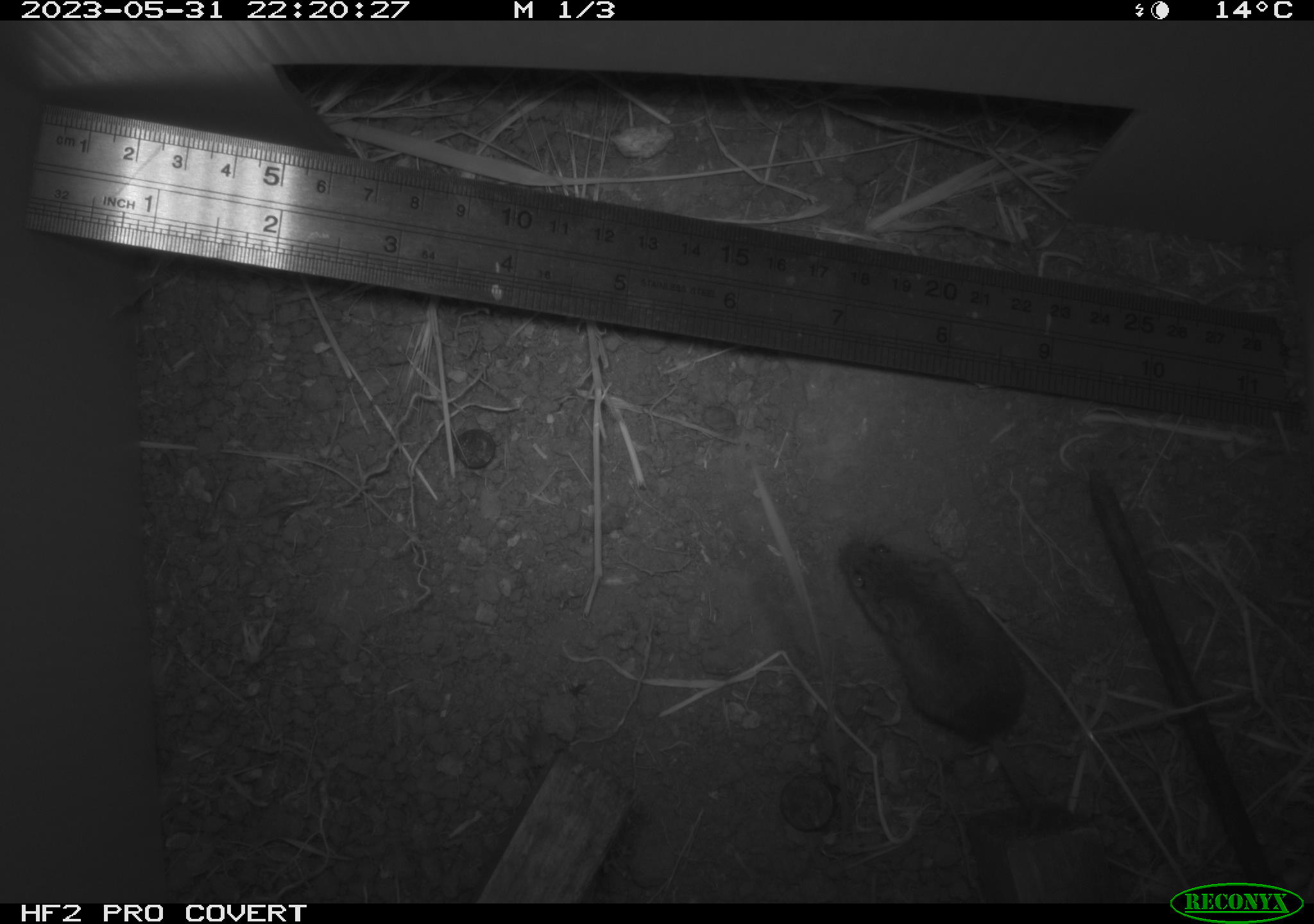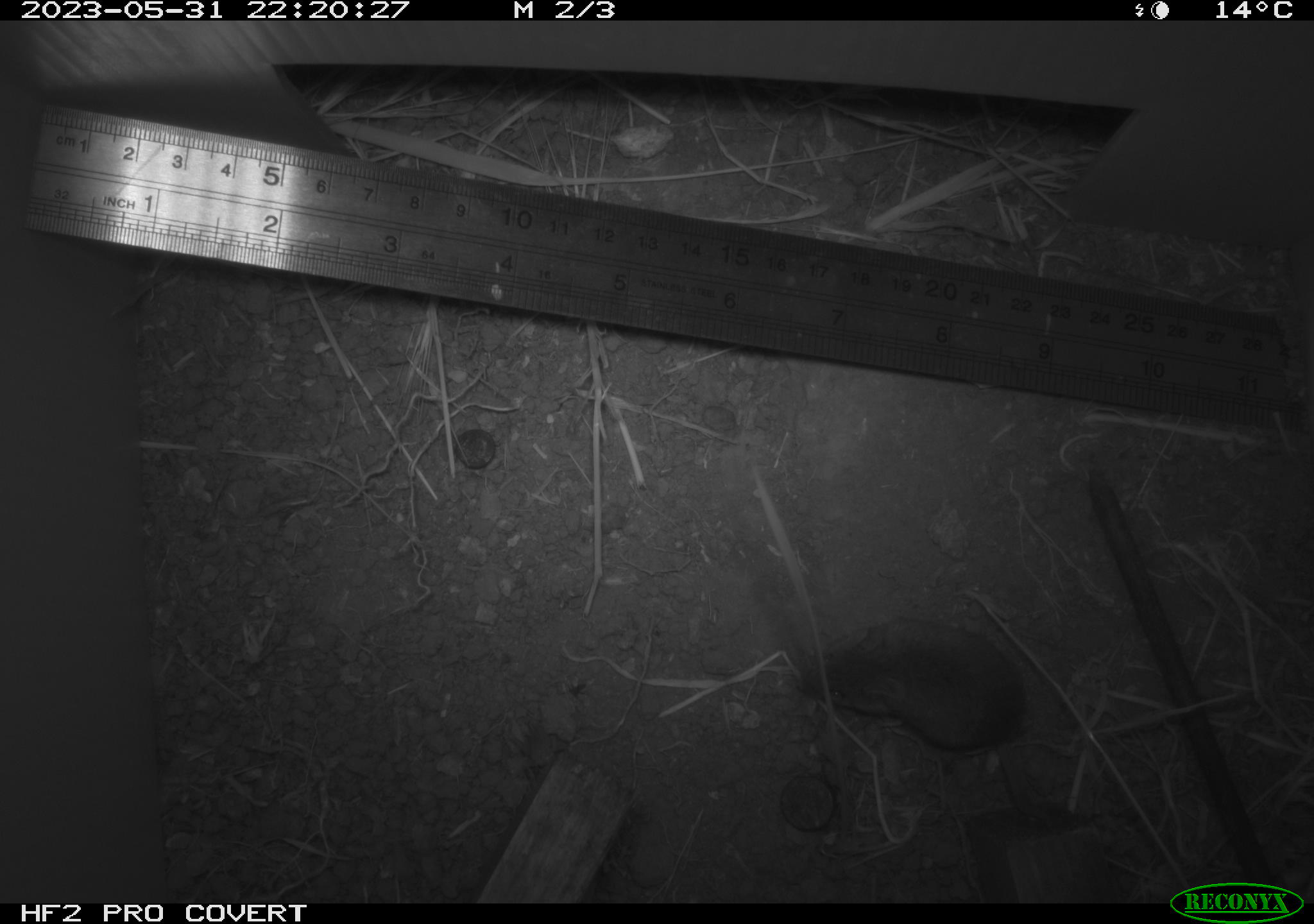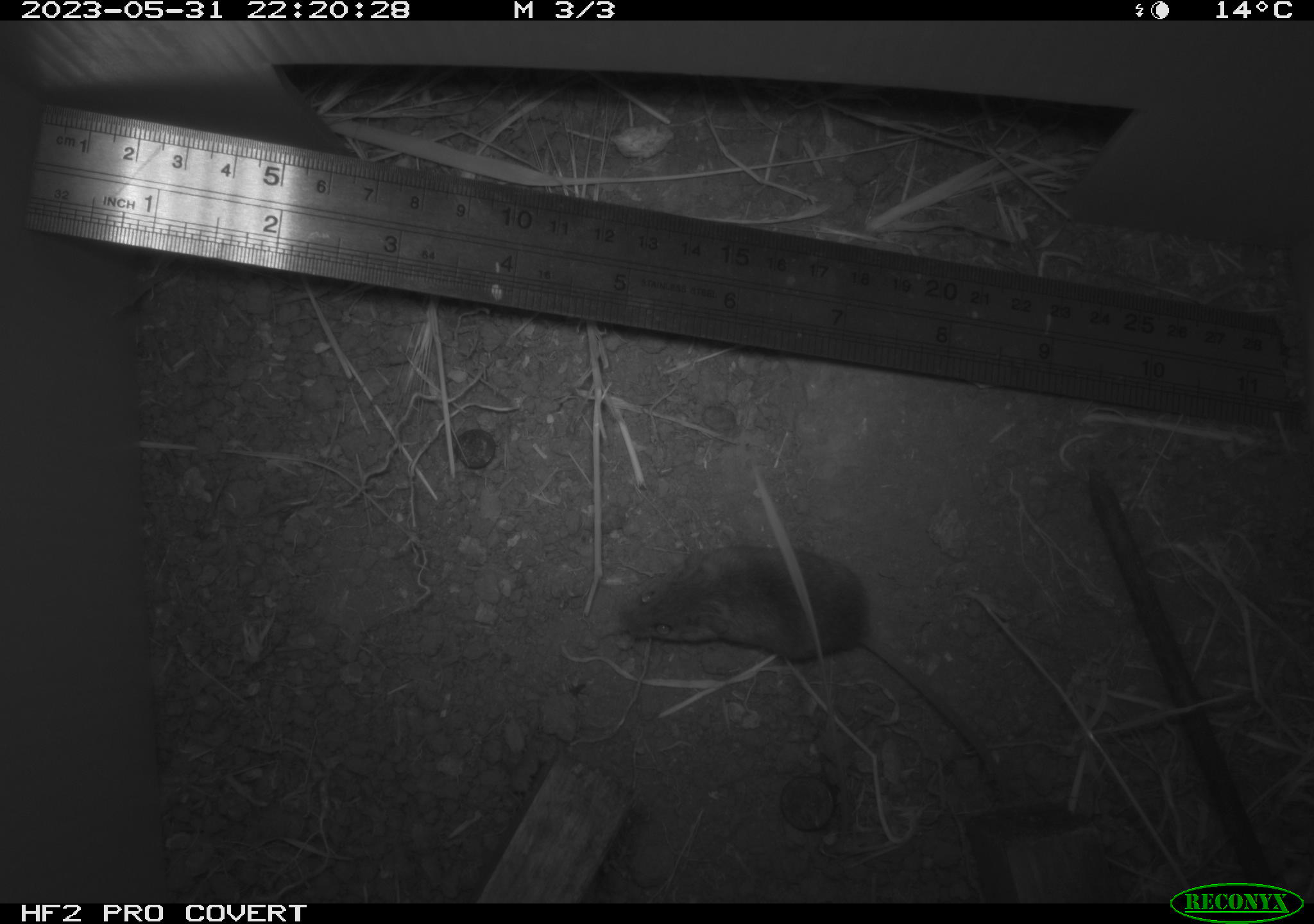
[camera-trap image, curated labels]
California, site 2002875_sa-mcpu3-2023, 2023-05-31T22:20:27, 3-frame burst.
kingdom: Animalia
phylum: Chordata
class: Mammalia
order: Rodentia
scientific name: Rodentia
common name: mouse species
Mouse species (Rodentia).